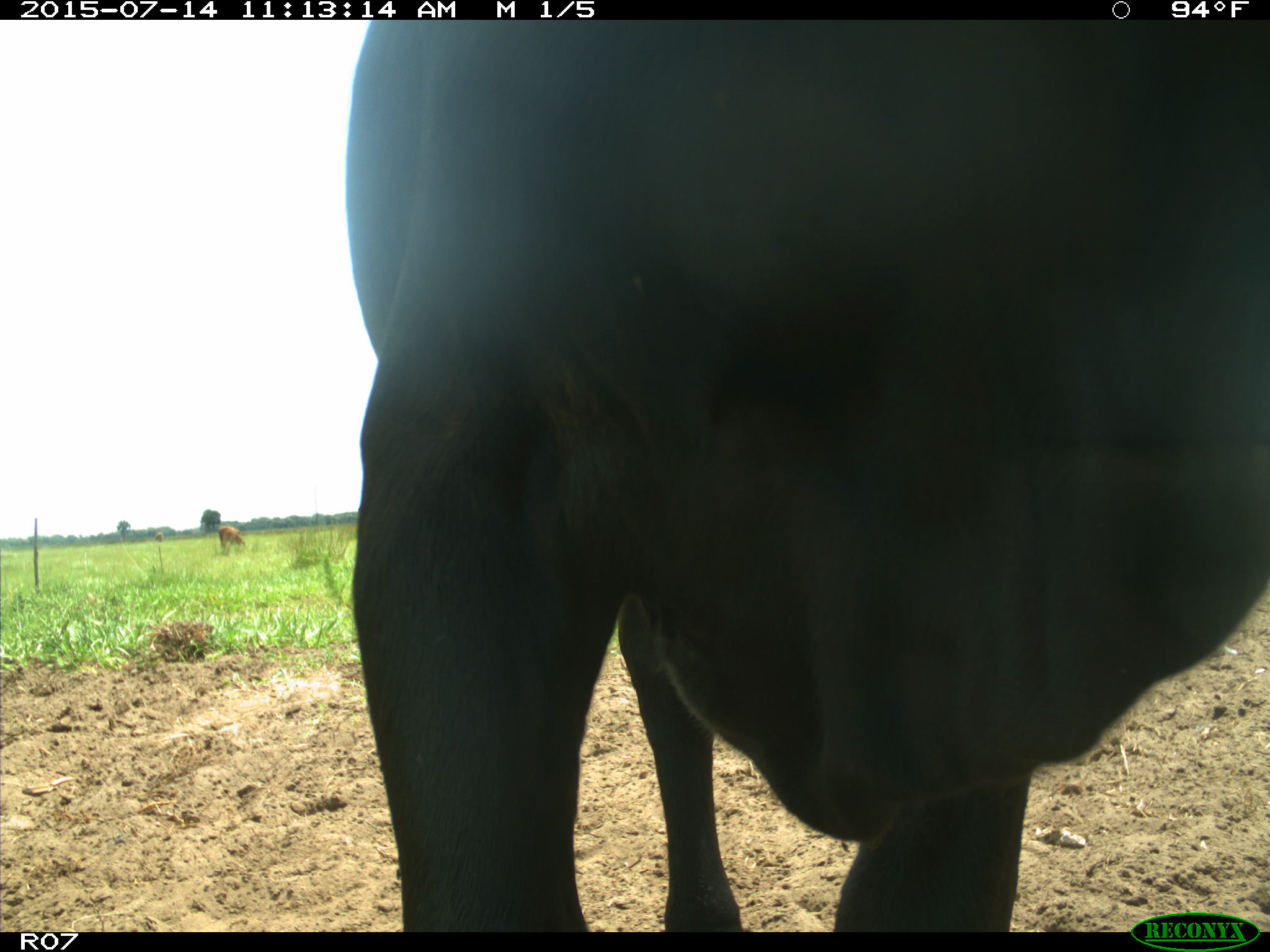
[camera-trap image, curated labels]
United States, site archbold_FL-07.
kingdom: Animalia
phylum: Chordata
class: Mammalia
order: Artiodactyla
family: Bovidae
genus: Bos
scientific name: Bos taurus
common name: domestic cow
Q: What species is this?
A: Bos taurus (domestic cow).